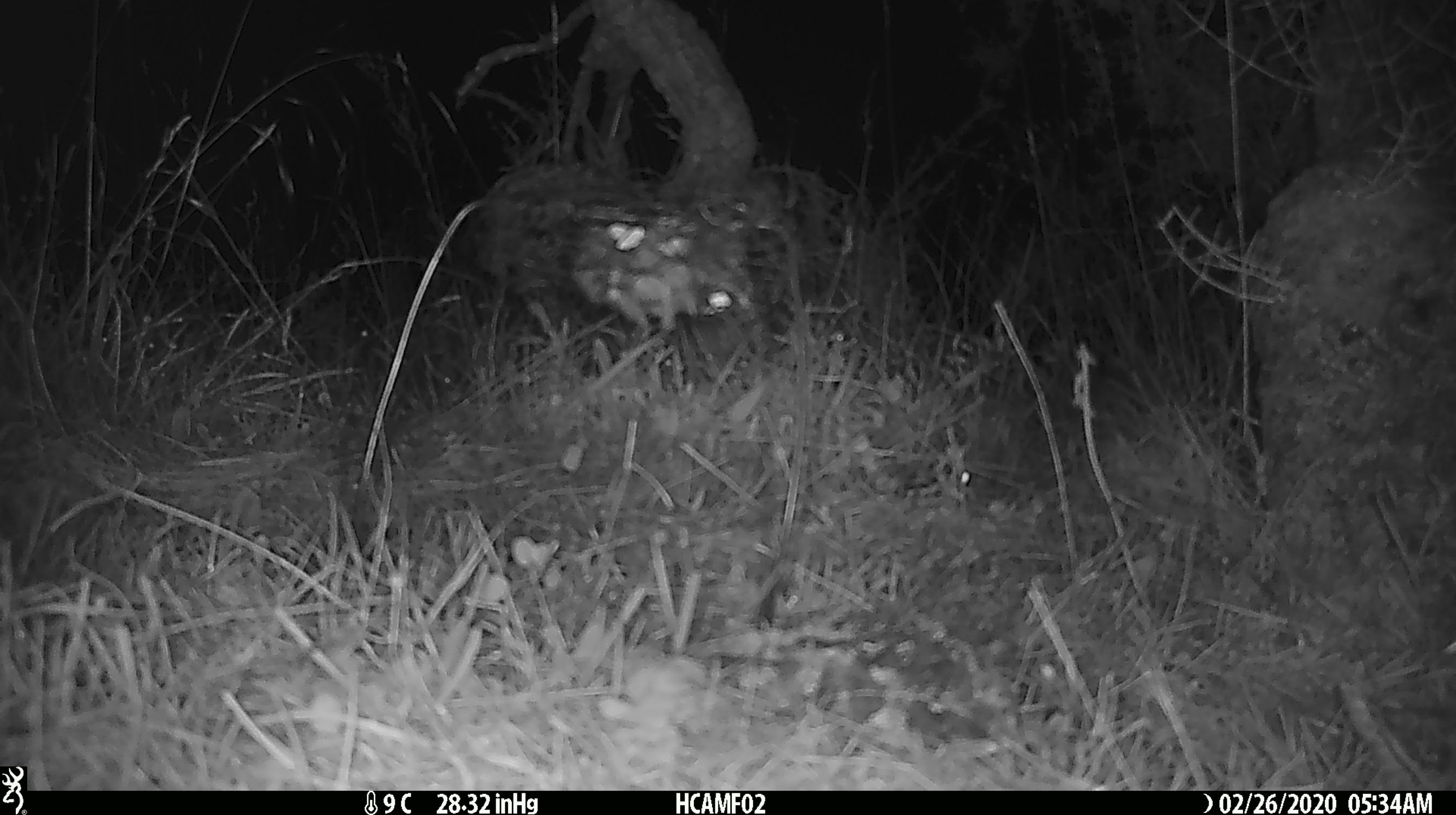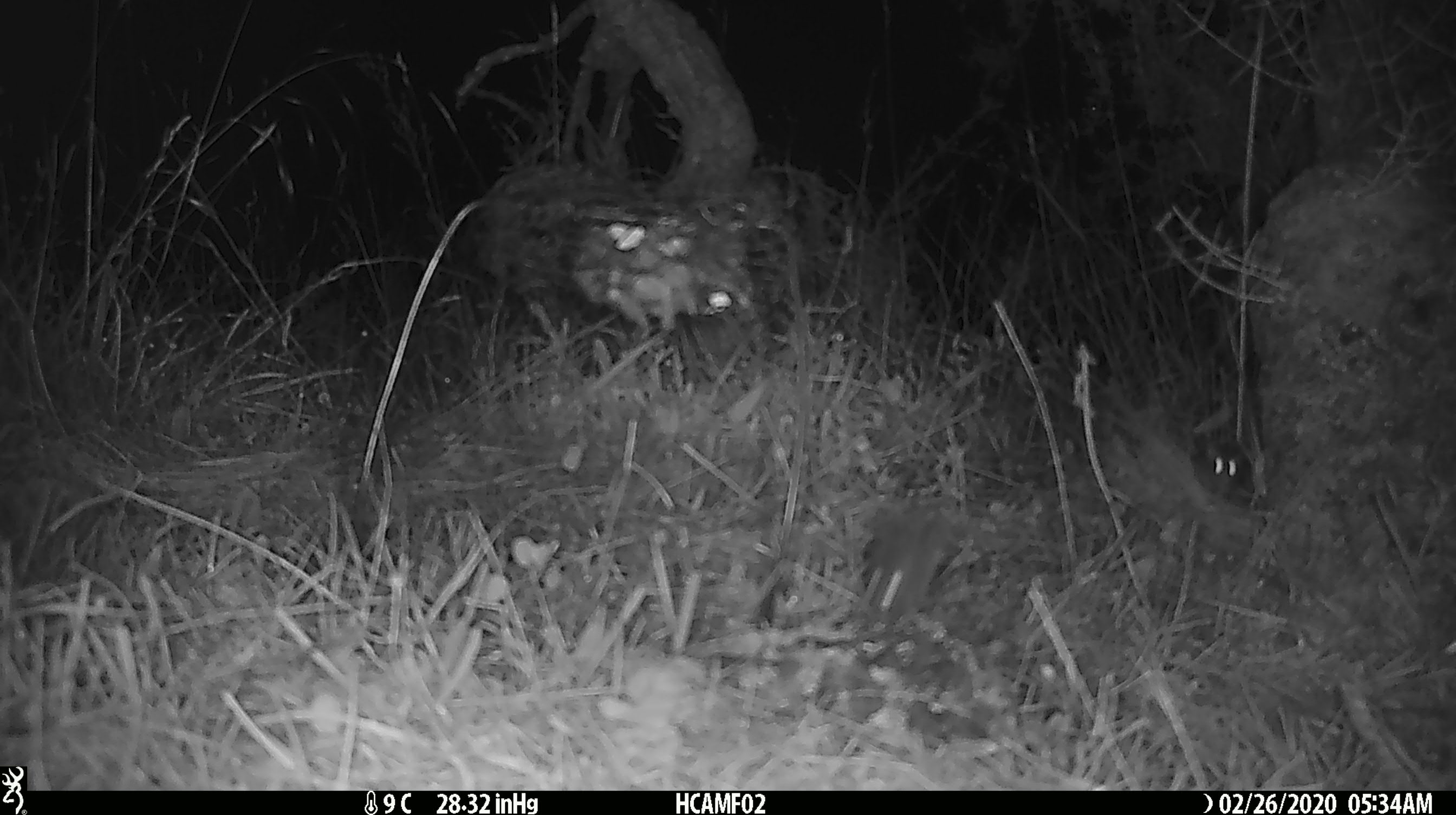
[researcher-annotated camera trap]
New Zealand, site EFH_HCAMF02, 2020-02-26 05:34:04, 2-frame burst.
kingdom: Animalia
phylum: Chordata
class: Mammalia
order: Rodentia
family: Muridae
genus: Mus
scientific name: Mus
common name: mouse